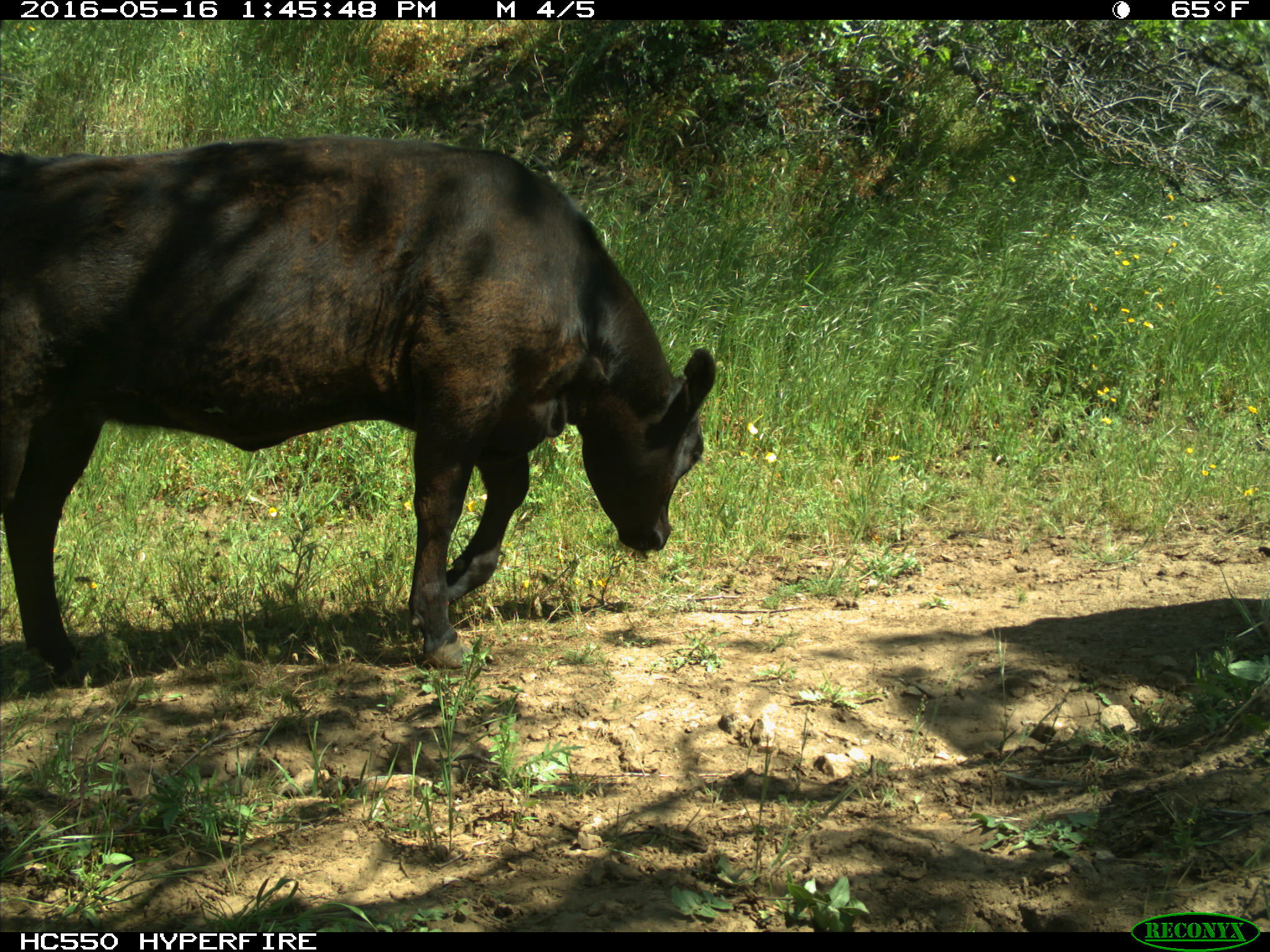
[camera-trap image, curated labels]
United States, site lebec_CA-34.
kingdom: Animalia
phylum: Chordata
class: Mammalia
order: Artiodactyla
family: Bovidae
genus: Bos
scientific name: Bos taurus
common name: domestic cow